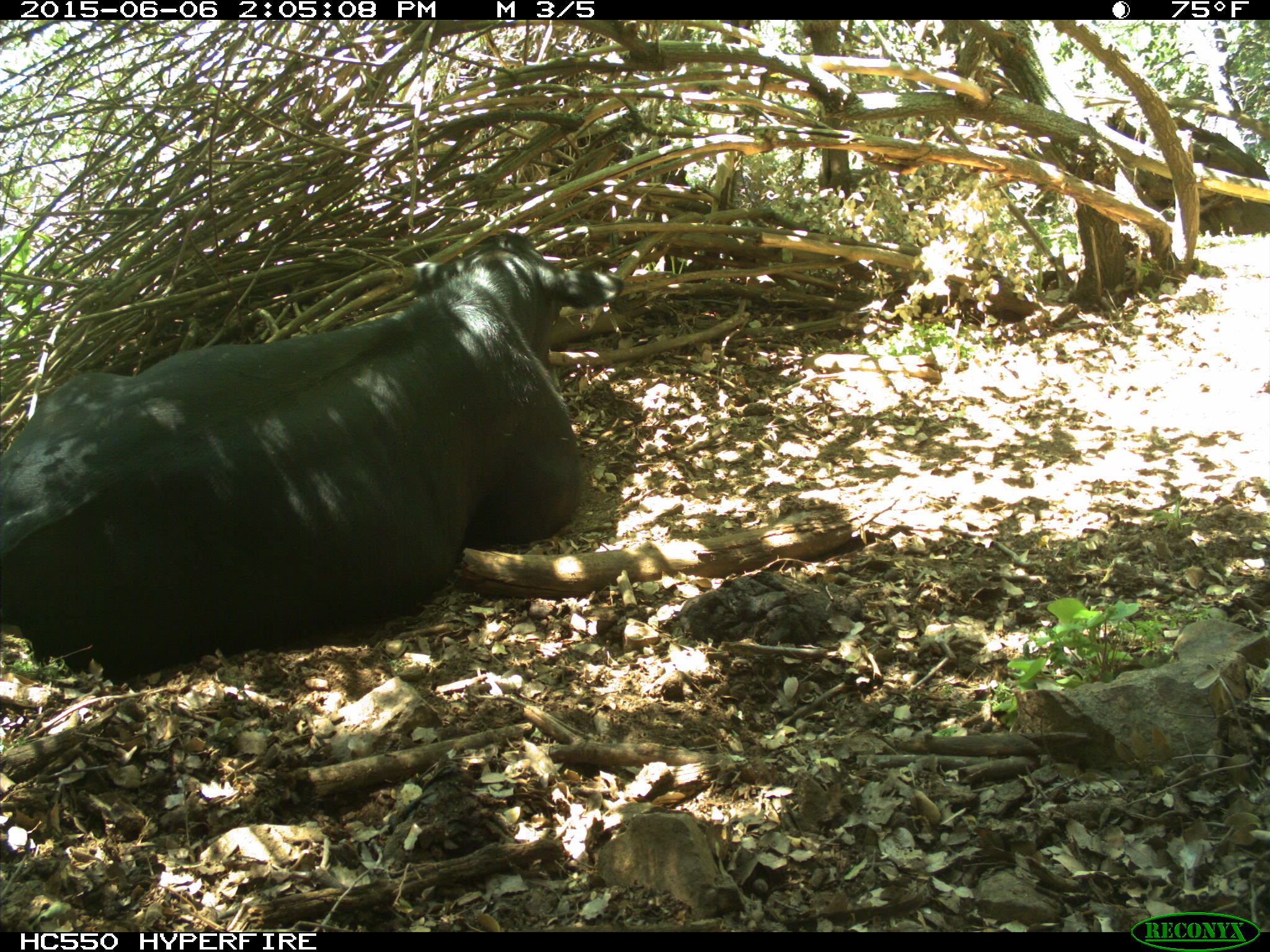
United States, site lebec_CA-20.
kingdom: Animalia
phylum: Chordata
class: Mammalia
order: Artiodactyla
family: Bovidae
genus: Bos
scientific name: Bos taurus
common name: domestic cow